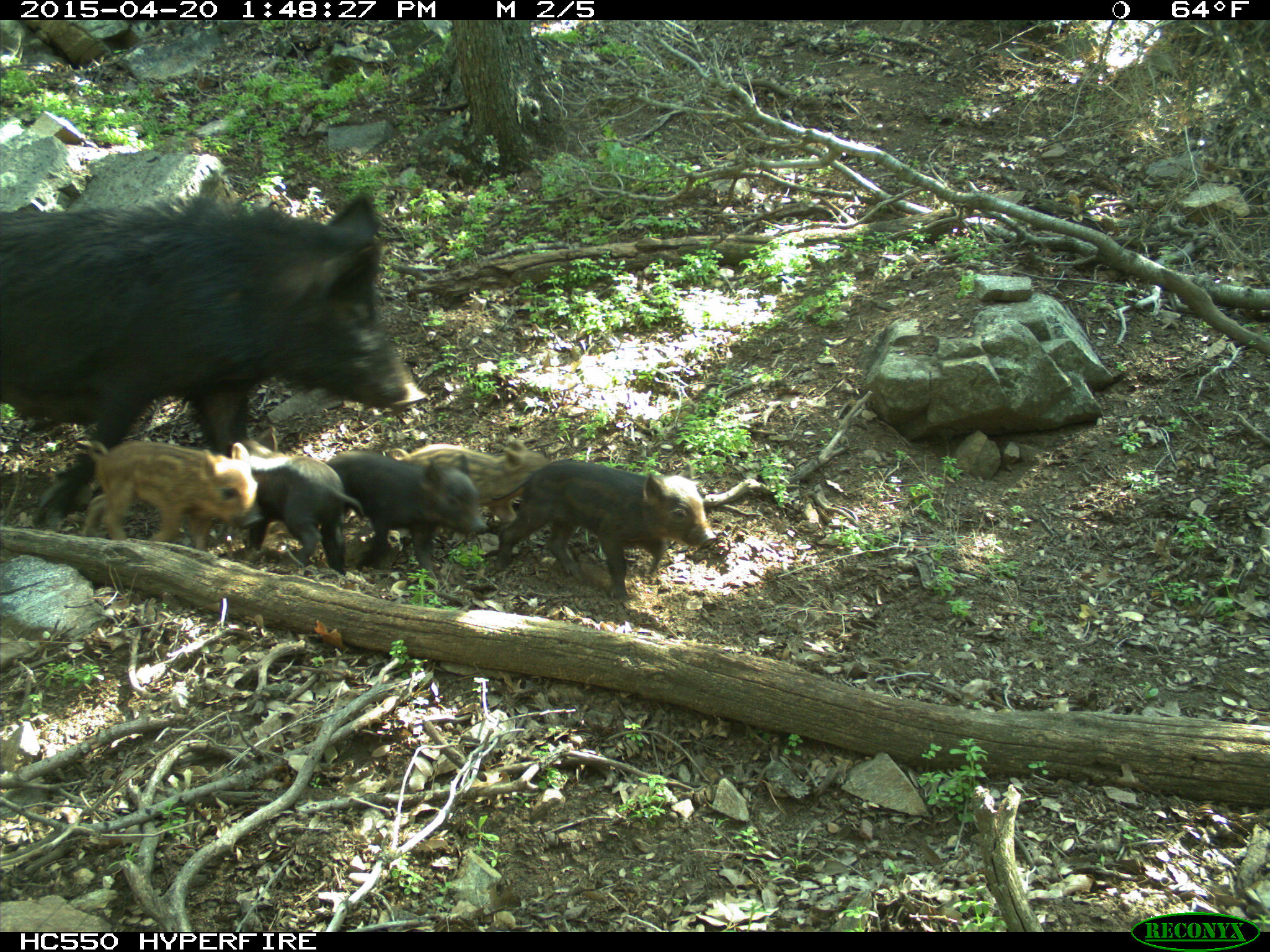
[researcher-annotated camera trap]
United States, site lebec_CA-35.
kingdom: Animalia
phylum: Chordata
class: Mammalia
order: Artiodactyla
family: Suidae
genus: Sus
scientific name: Sus scrofa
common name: wild boar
Sus scrofa (wild boar).